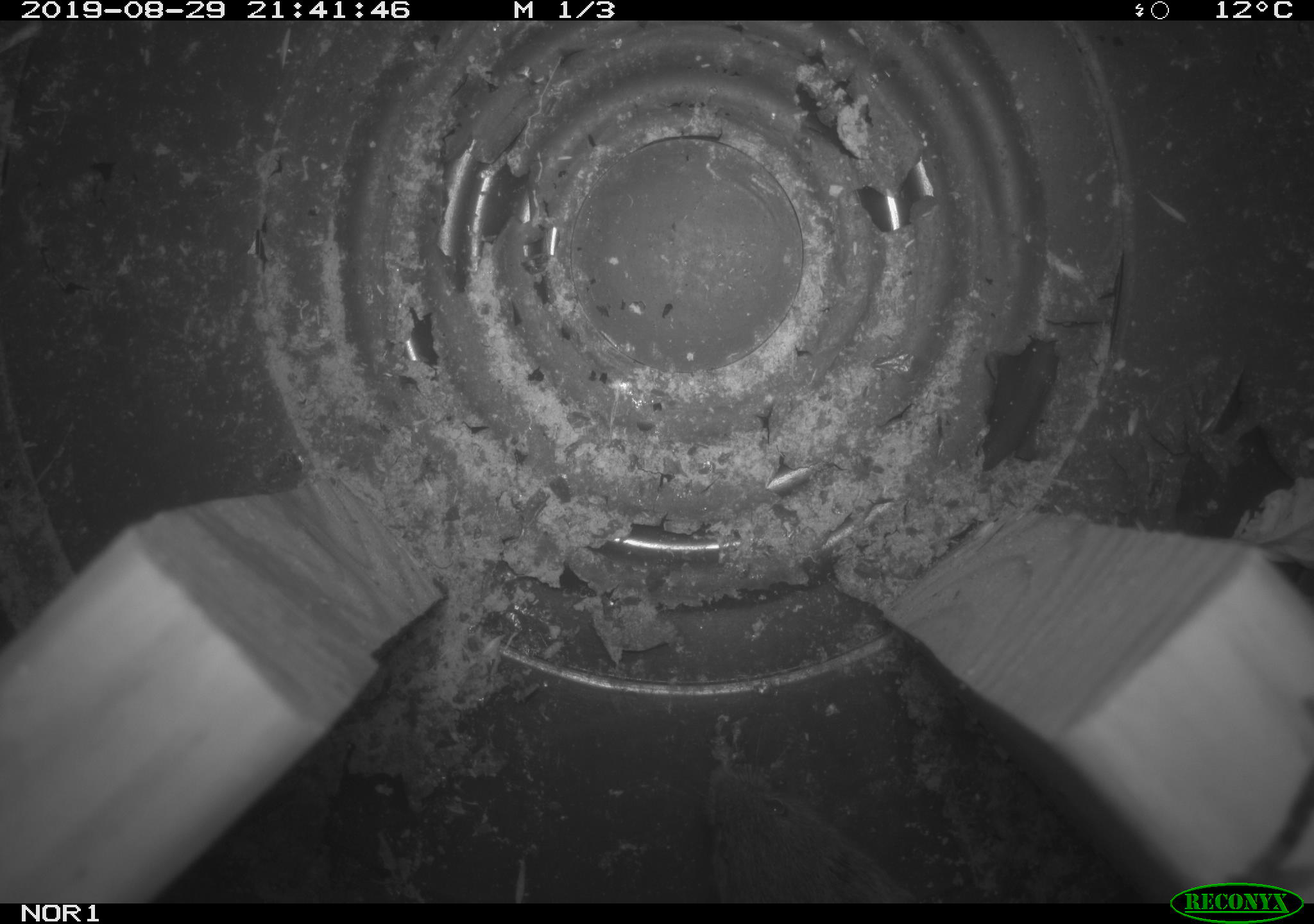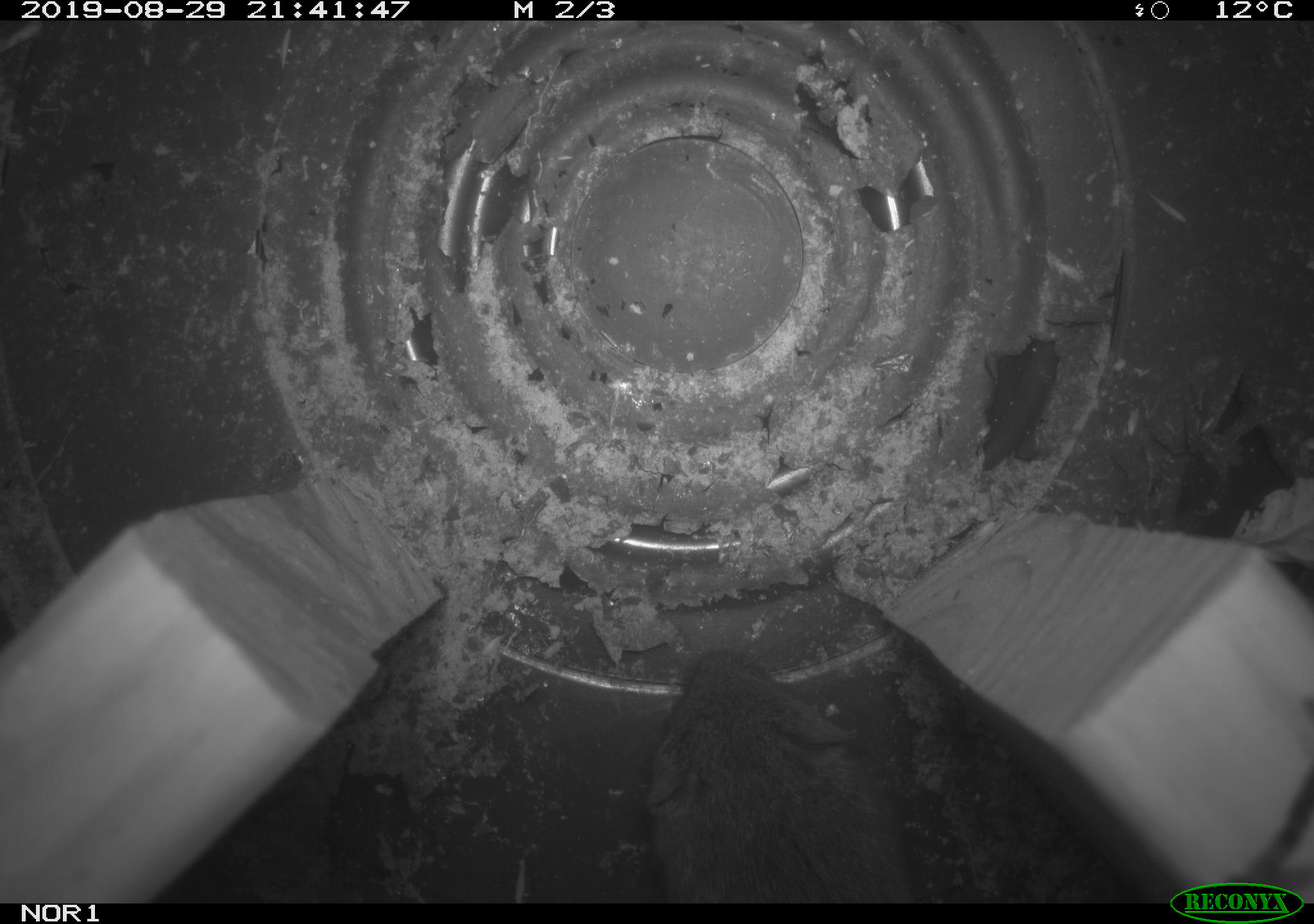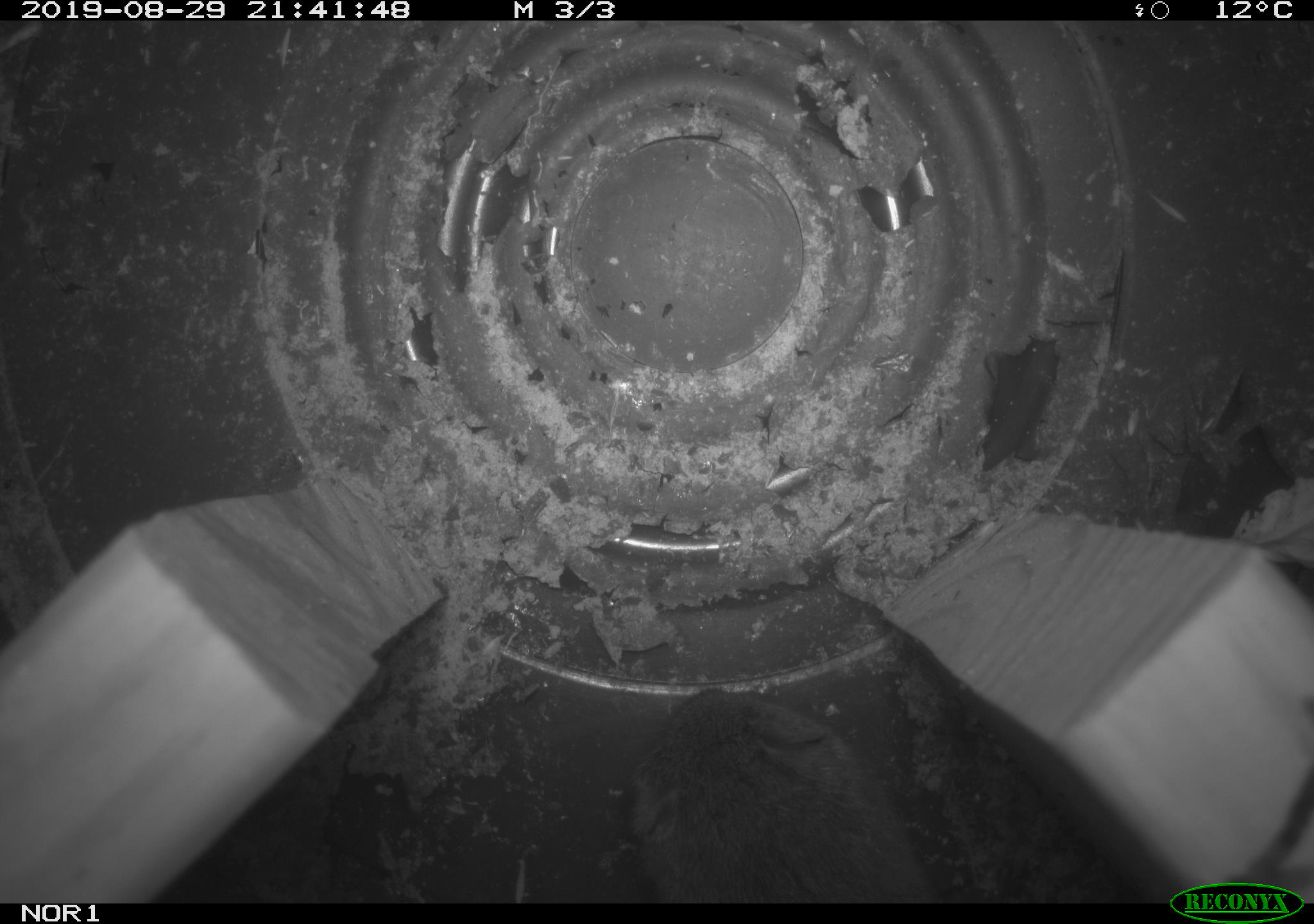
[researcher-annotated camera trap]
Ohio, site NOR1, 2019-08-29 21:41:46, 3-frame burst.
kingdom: Animalia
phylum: Chordata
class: Mammalia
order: Rodentia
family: Cricetidae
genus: Microtus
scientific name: Microtus pennsylvanicus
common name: meadow vole